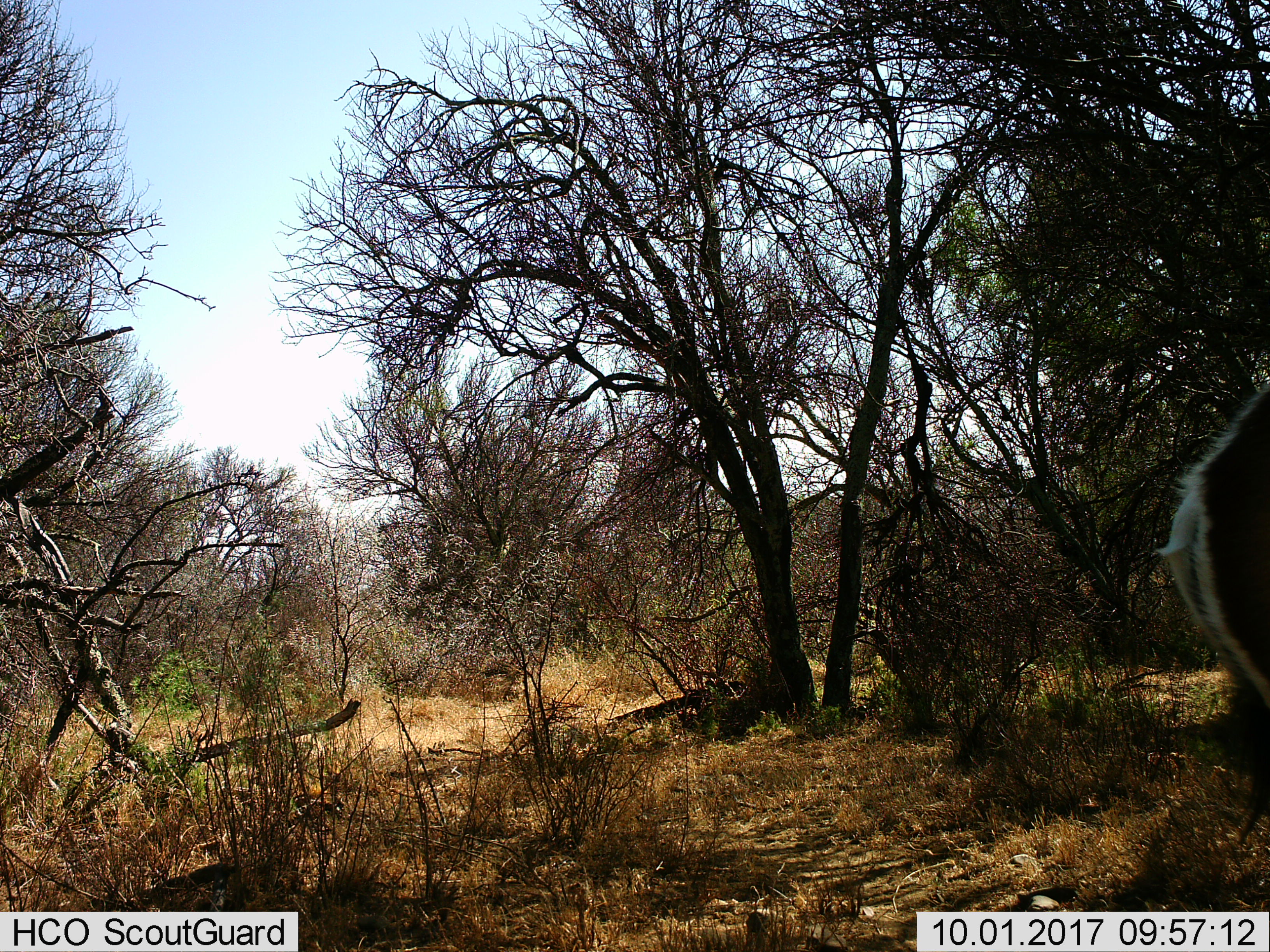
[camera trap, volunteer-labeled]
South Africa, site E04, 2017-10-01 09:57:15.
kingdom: Animalia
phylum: Chordata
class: Mammalia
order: Artiodactyla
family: Bovidae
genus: Antidorcas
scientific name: Antidorcas marsupialis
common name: springbok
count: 1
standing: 67%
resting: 0%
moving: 33%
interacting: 0%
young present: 0%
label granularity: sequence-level